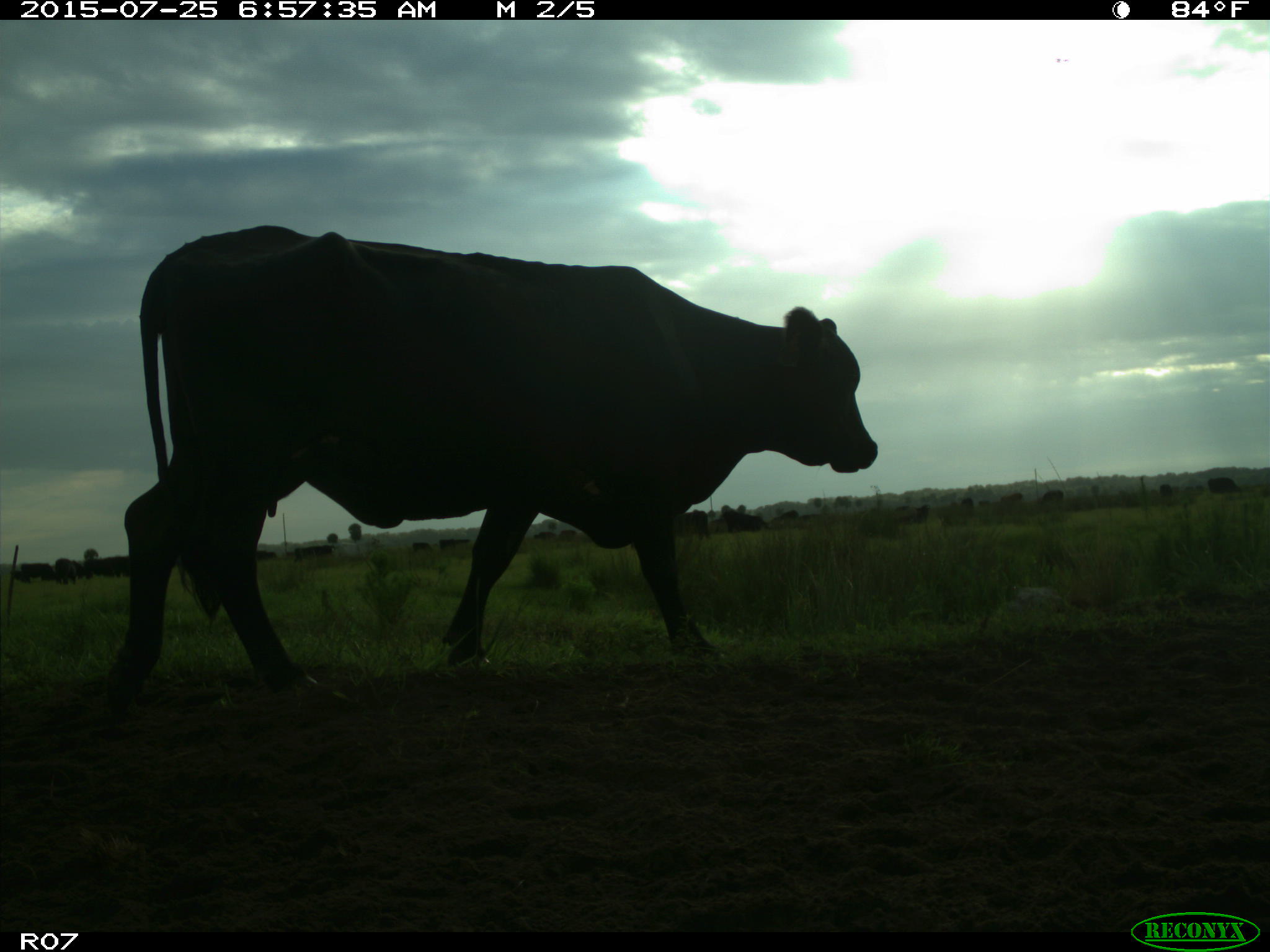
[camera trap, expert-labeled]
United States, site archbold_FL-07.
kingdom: Animalia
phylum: Chordata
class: Mammalia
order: Artiodactyla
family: Bovidae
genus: Bos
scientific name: Bos taurus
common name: domestic cow